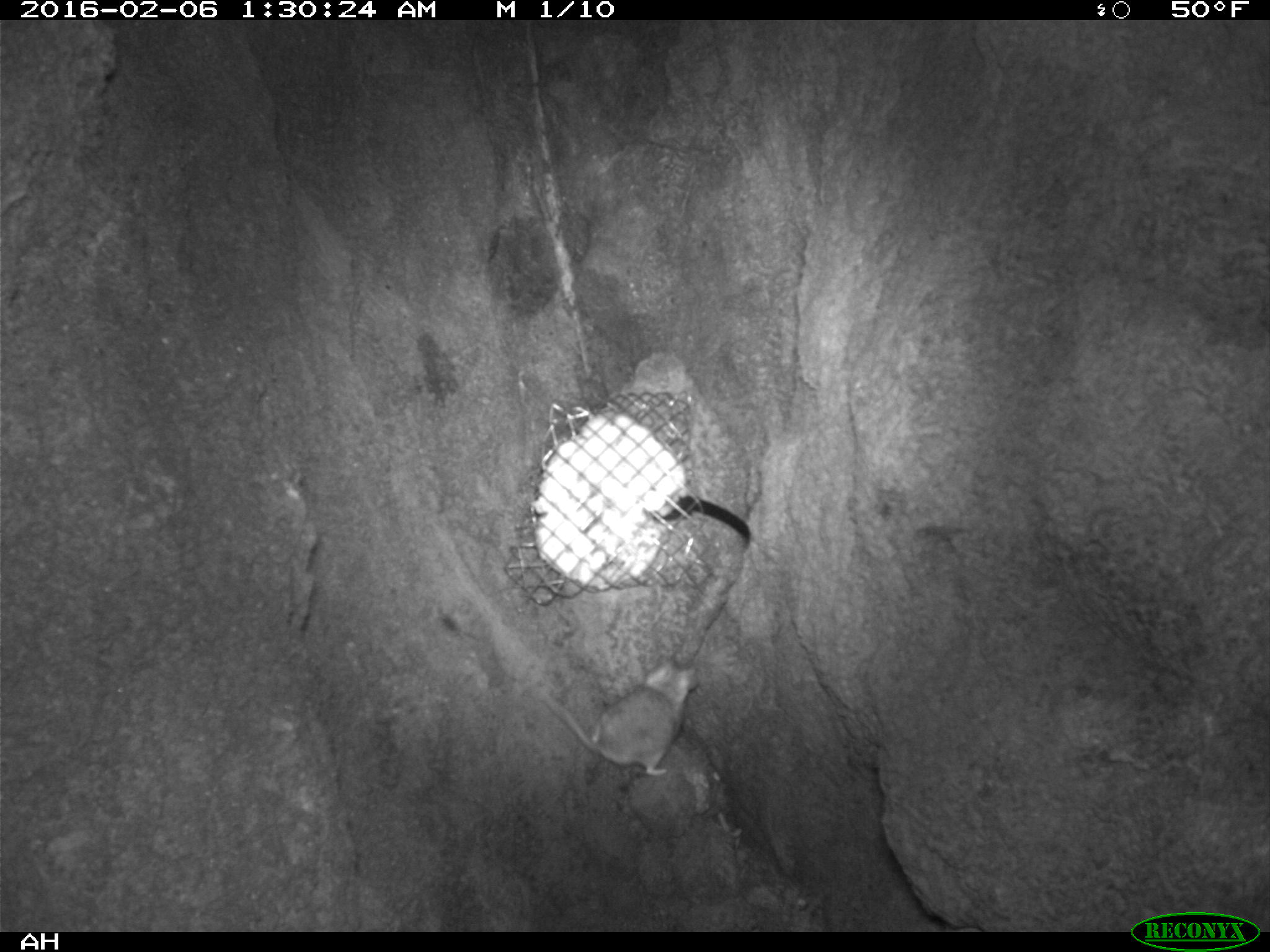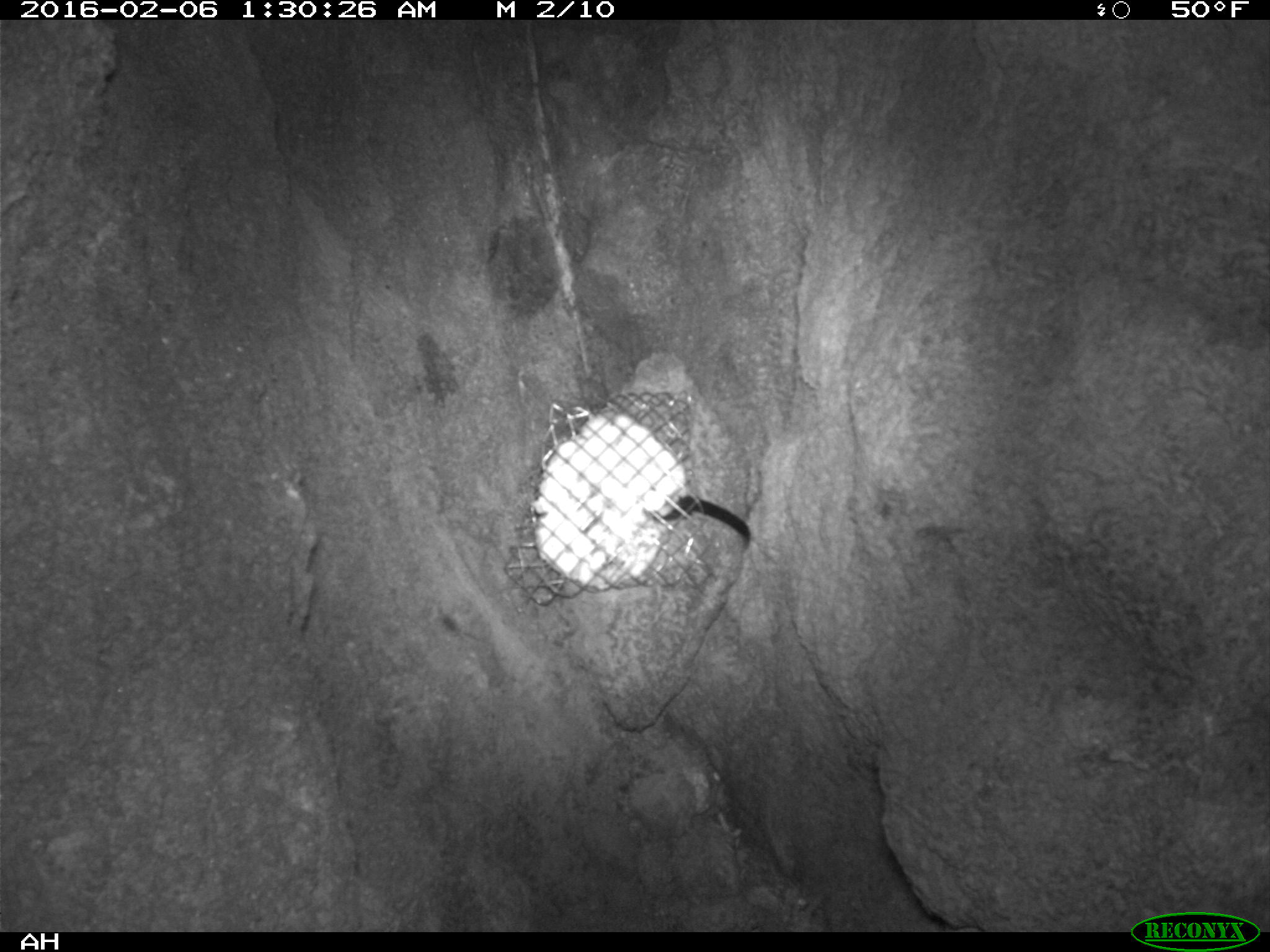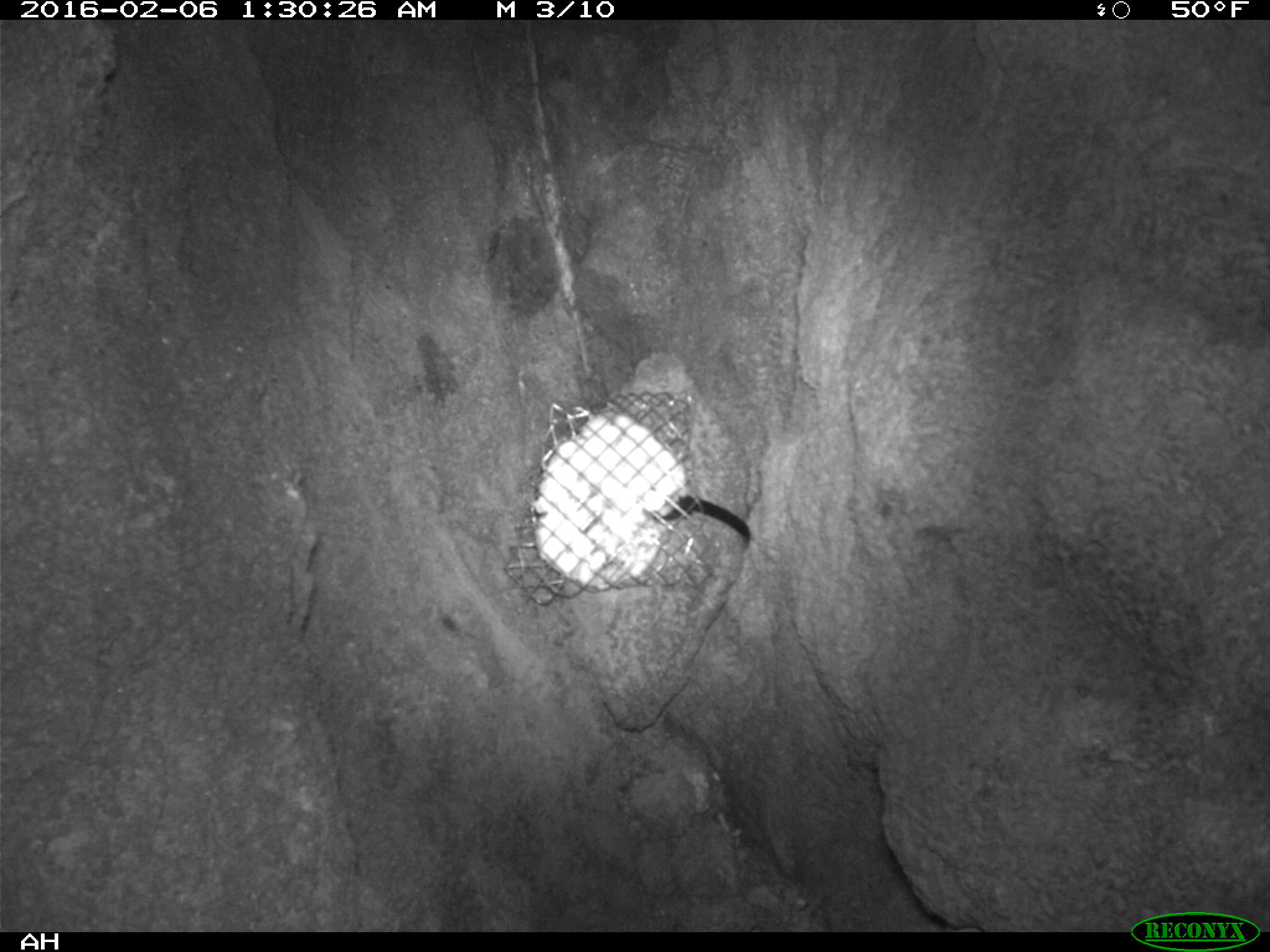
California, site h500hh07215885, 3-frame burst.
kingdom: Animalia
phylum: Chordata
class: Mammalia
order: Rodentia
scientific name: Rodentia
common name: rodent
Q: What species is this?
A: Rodent (Rodentia).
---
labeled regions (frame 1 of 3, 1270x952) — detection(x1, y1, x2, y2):
rodent: detection(536, 661, 698, 775)